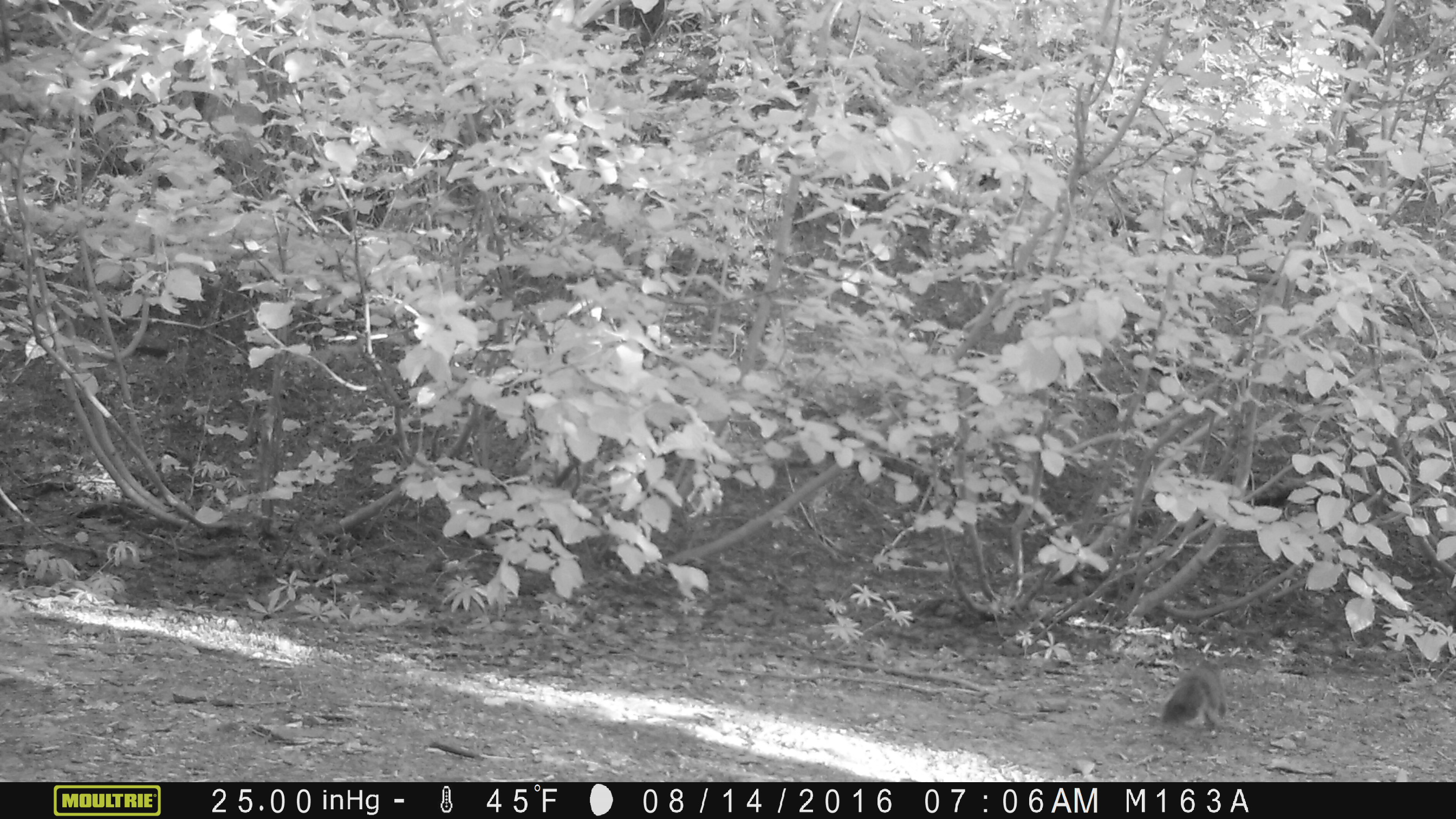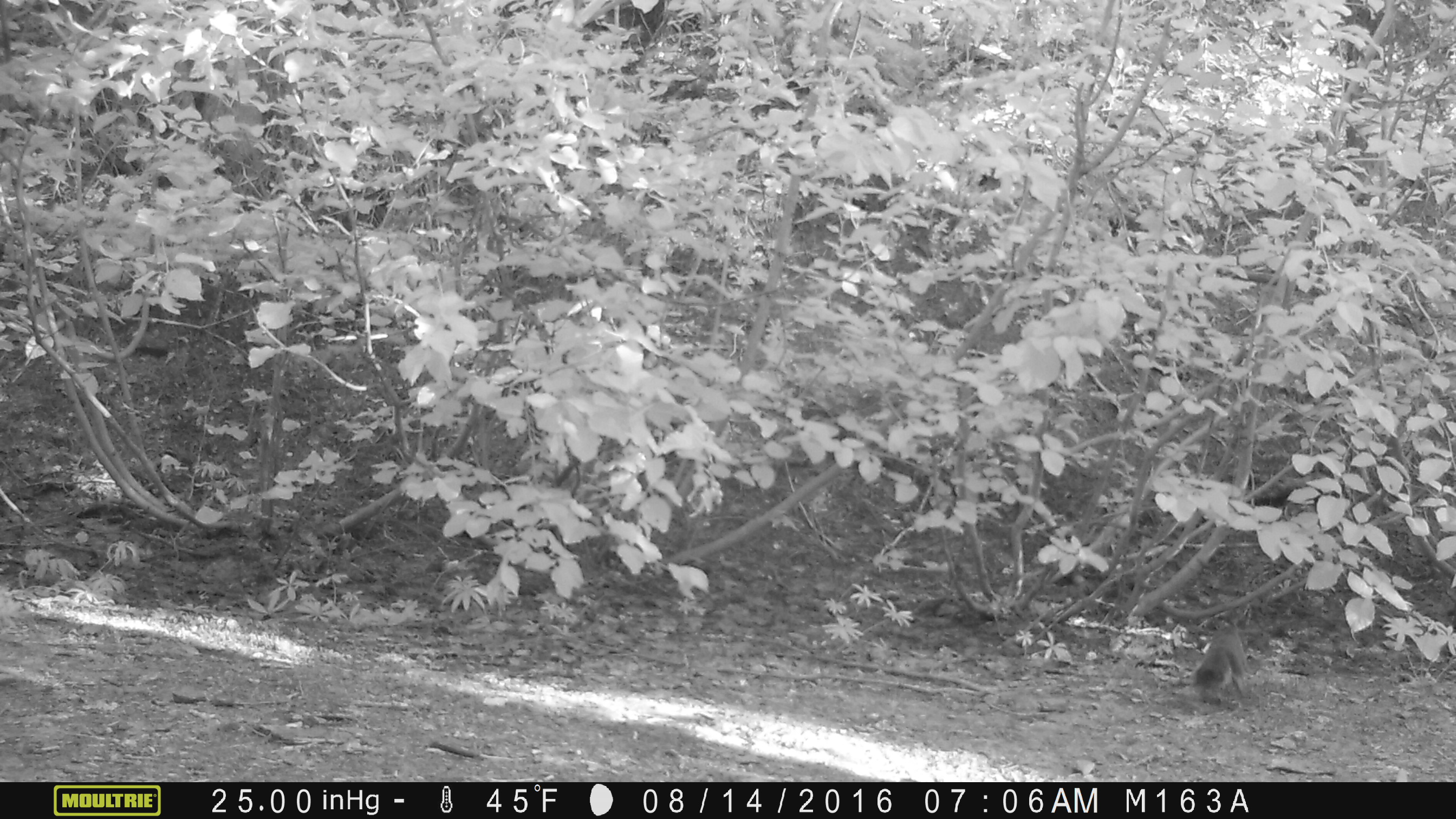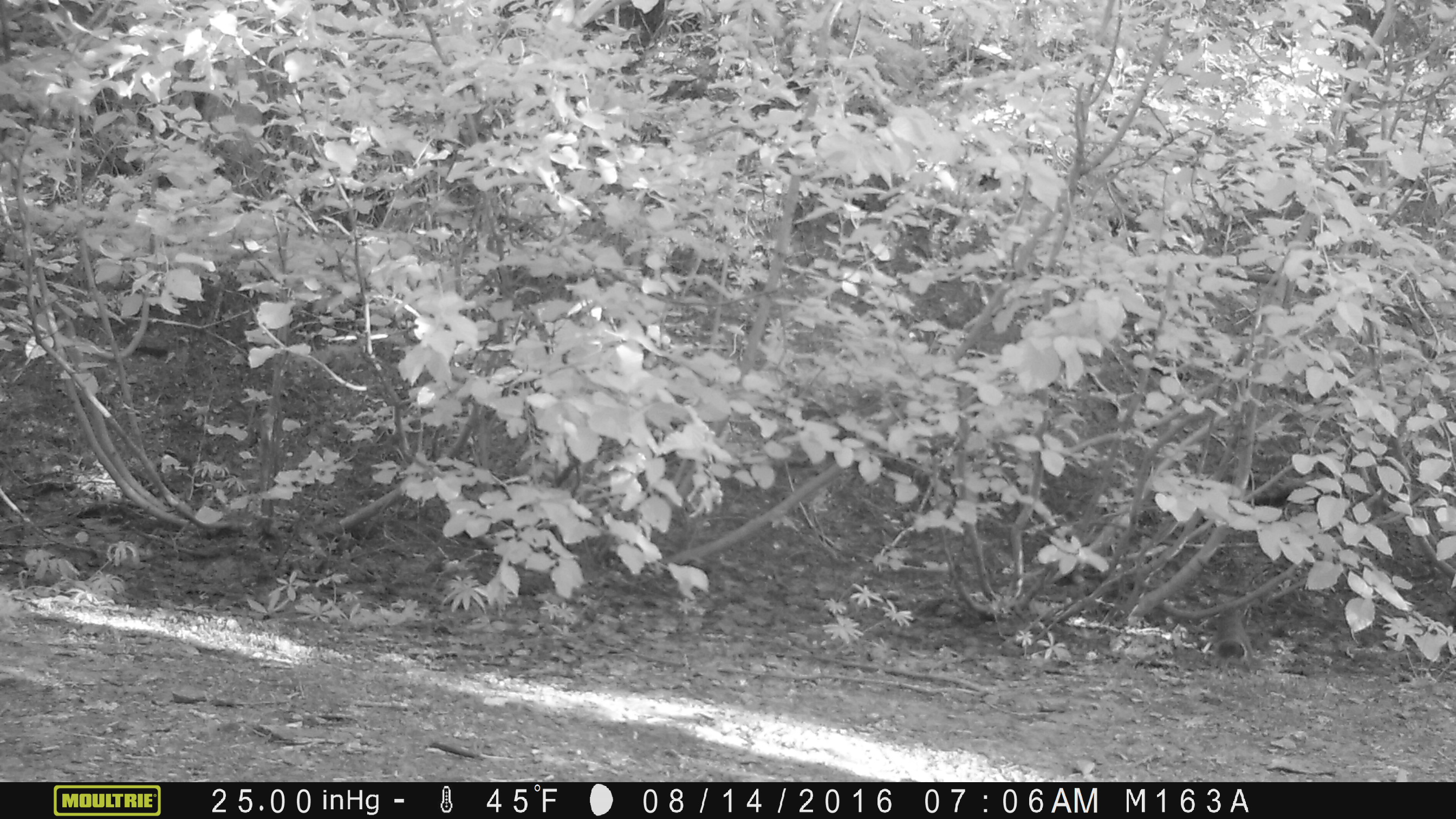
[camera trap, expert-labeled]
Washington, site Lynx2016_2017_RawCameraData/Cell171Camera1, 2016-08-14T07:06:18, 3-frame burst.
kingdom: Animalia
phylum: Chordata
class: Mammalia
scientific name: Mammalia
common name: small mammal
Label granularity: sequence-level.